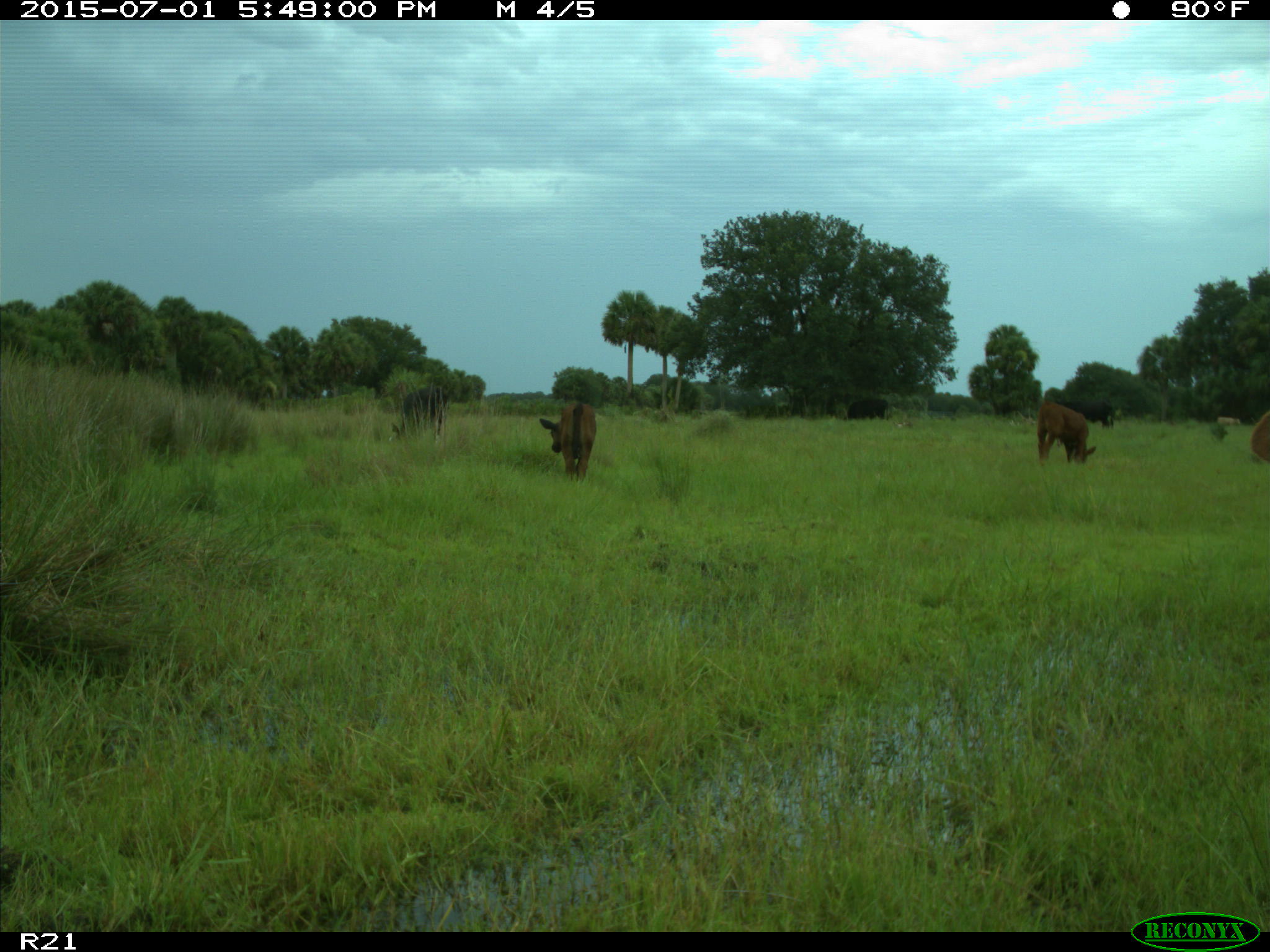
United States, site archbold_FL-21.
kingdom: Animalia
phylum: Chordata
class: Mammalia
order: Artiodactyla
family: Bovidae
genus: Bos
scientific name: Bos taurus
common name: domestic cow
Bos taurus (domestic cow).